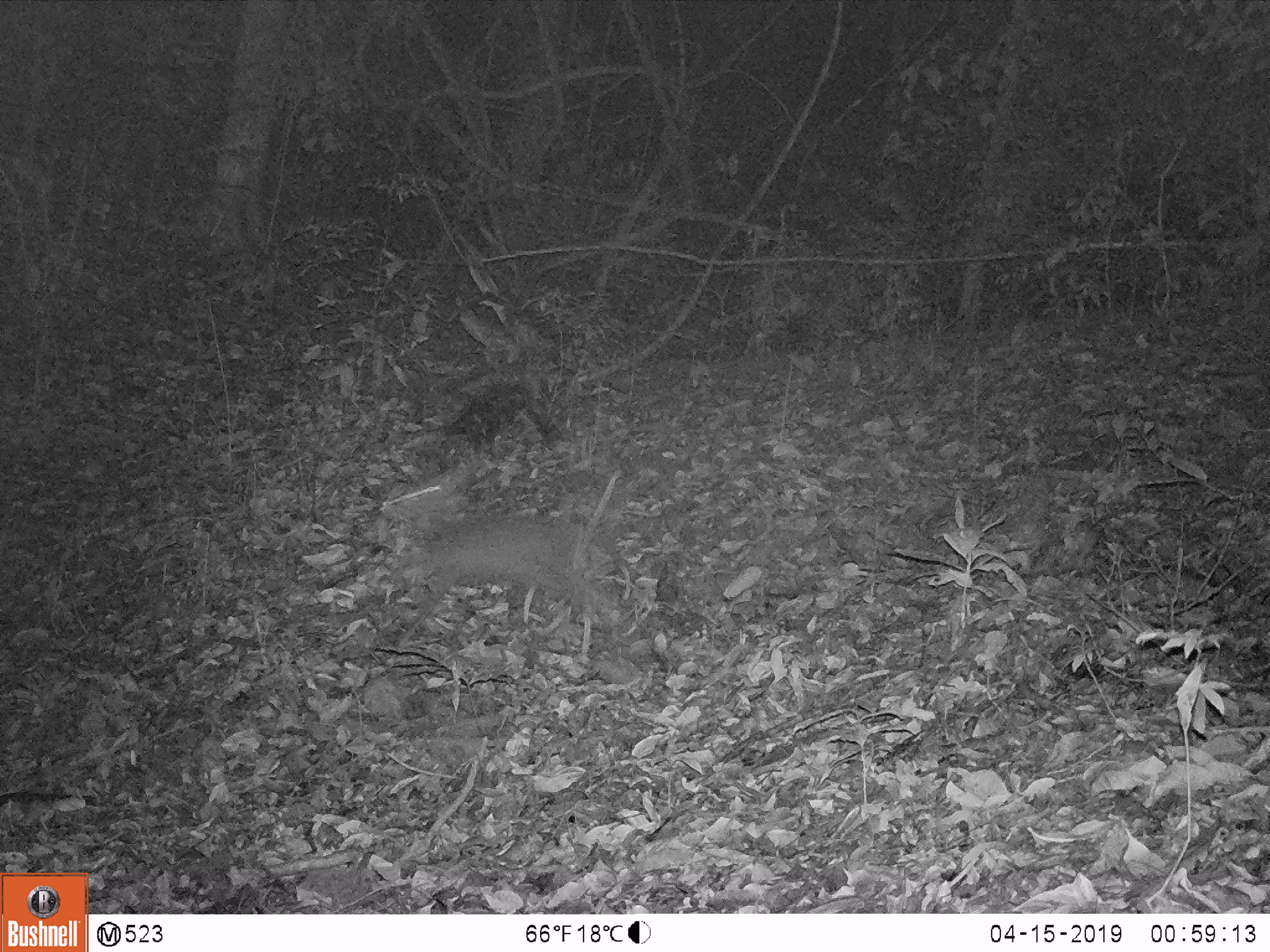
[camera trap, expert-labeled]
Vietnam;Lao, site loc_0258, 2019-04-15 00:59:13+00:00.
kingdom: Animalia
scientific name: Animalia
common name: animal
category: unidentified animal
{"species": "unidentified animal (animal) (Animalia)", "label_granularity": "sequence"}